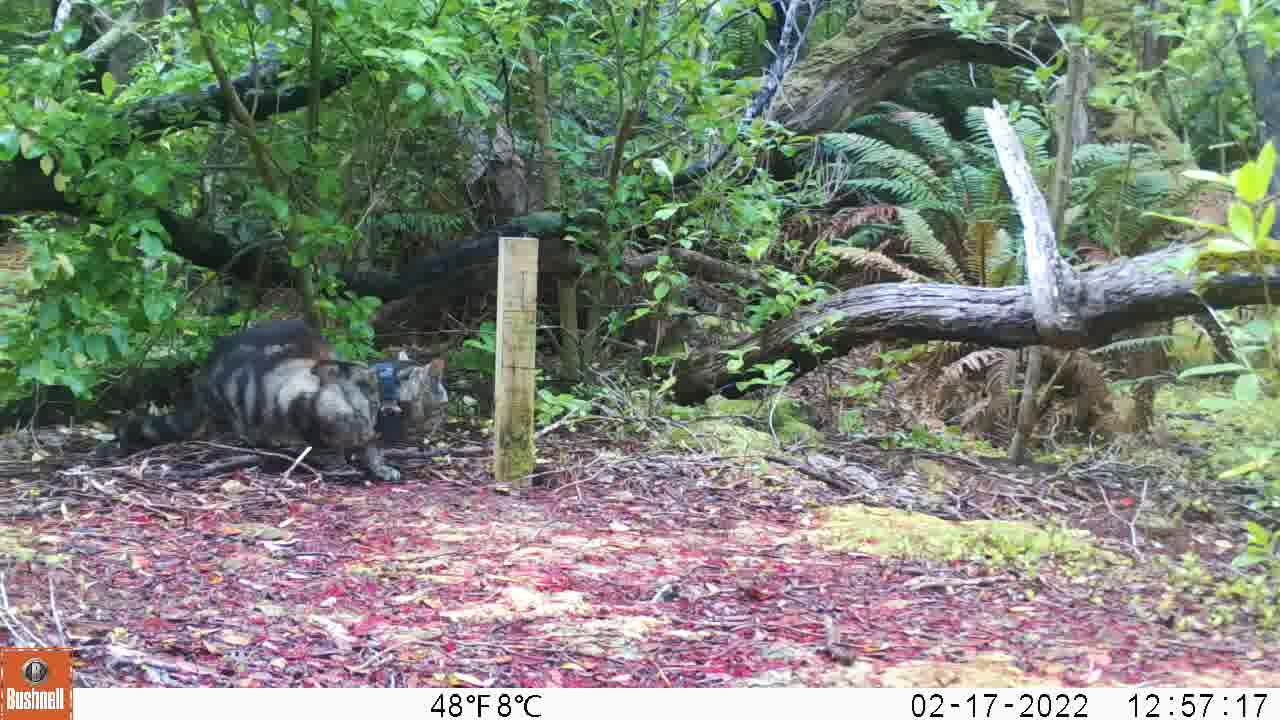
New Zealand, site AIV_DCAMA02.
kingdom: Animalia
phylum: Chordata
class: Mammalia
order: Carnivora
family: Felidae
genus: Felis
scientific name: Felis catus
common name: domestic cat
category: cat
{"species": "cat (domestic cat) (Felis catus)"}